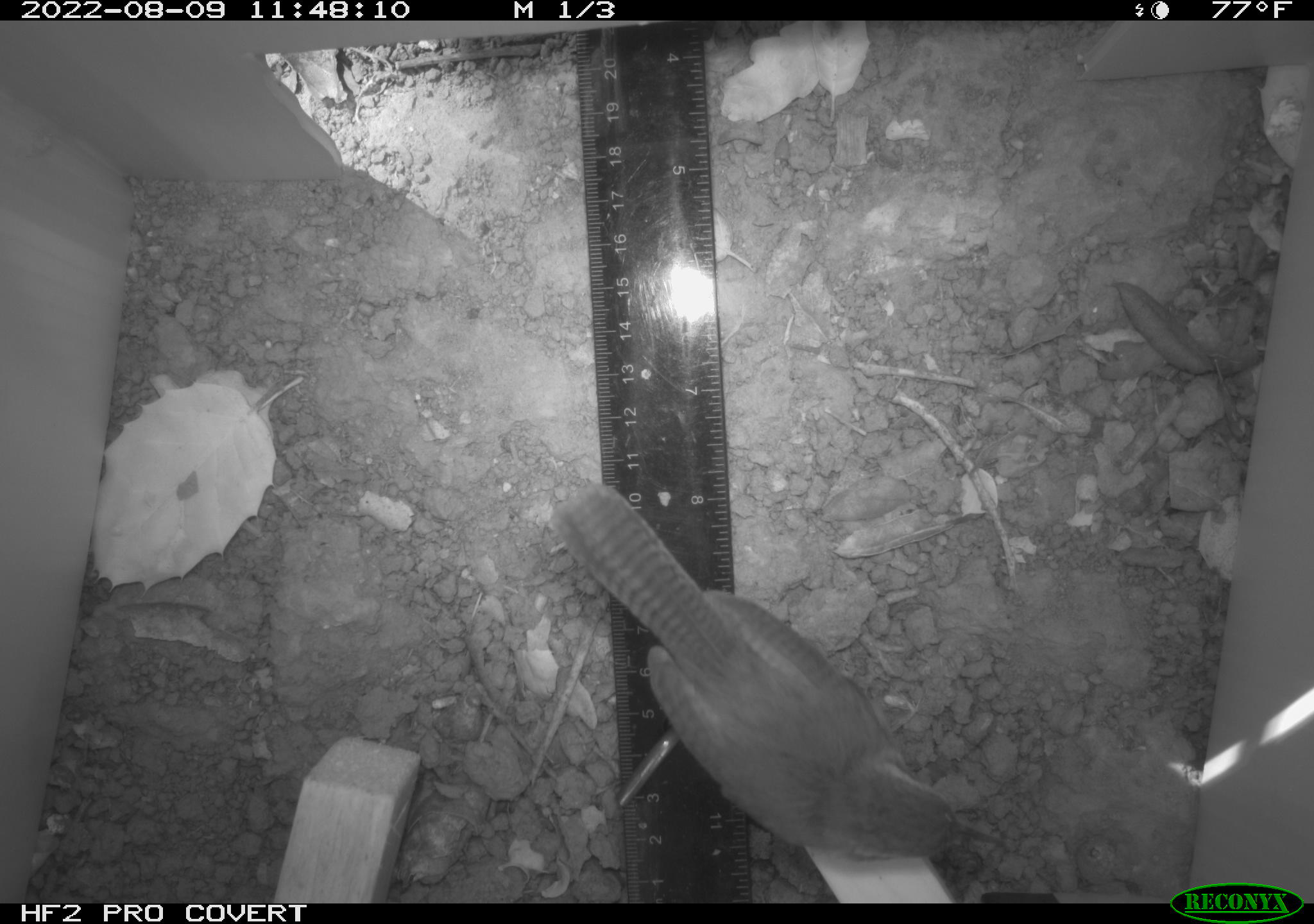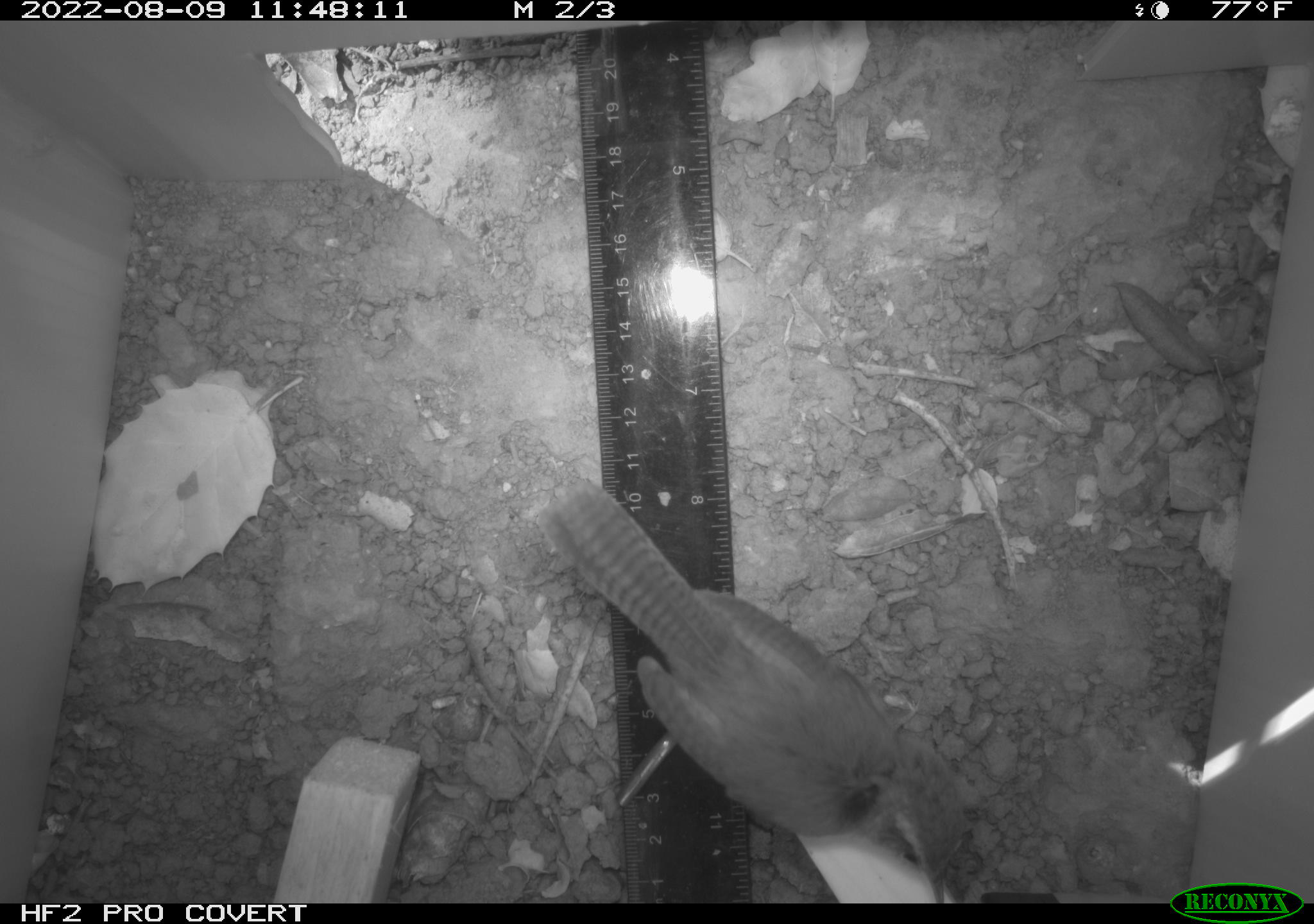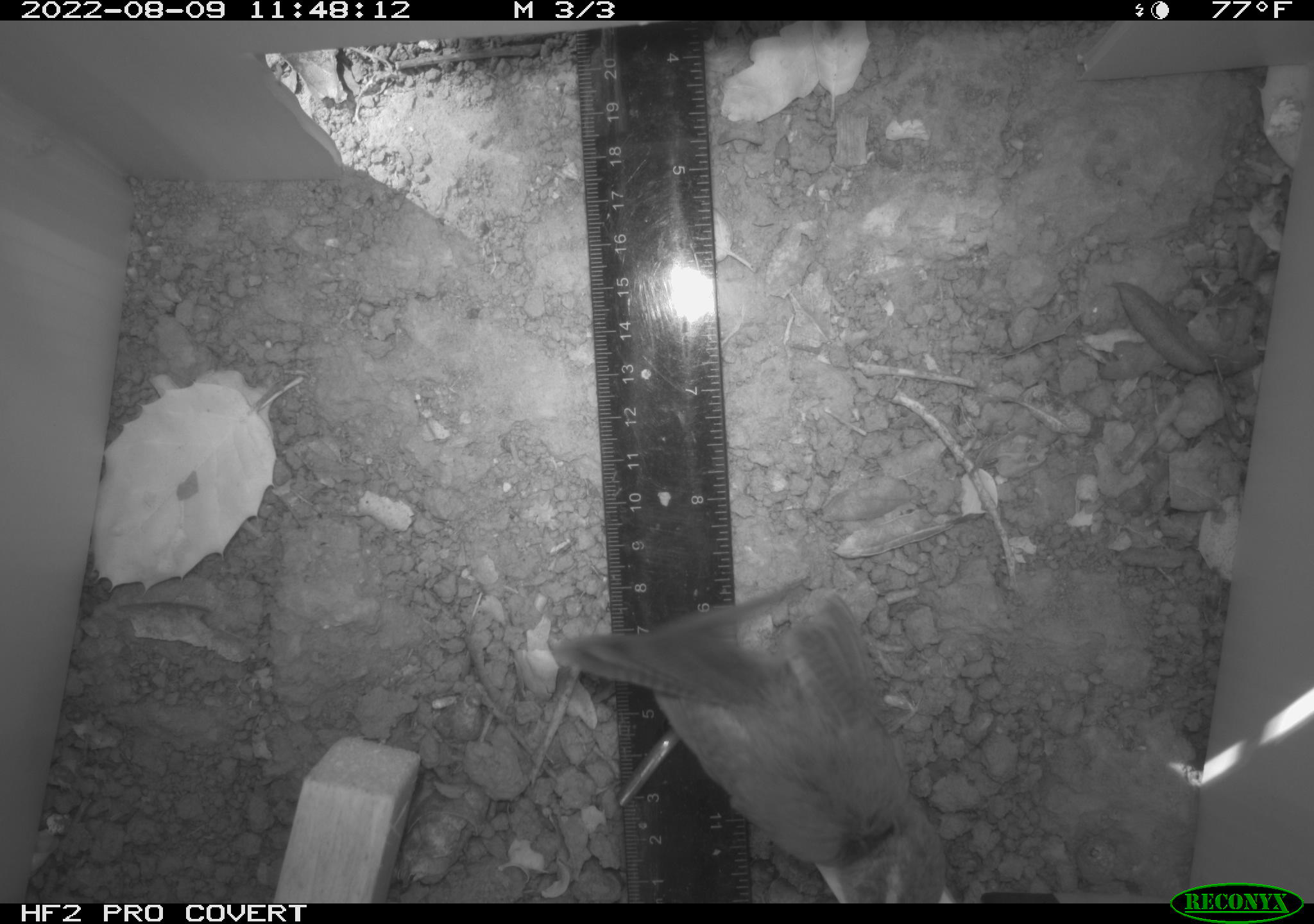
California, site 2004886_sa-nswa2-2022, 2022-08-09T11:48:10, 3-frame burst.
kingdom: Animalia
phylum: Chordata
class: Aves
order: Passeriformes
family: Troglodytidae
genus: Thryomanes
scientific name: Thryomanes bewickii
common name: bewick's wren